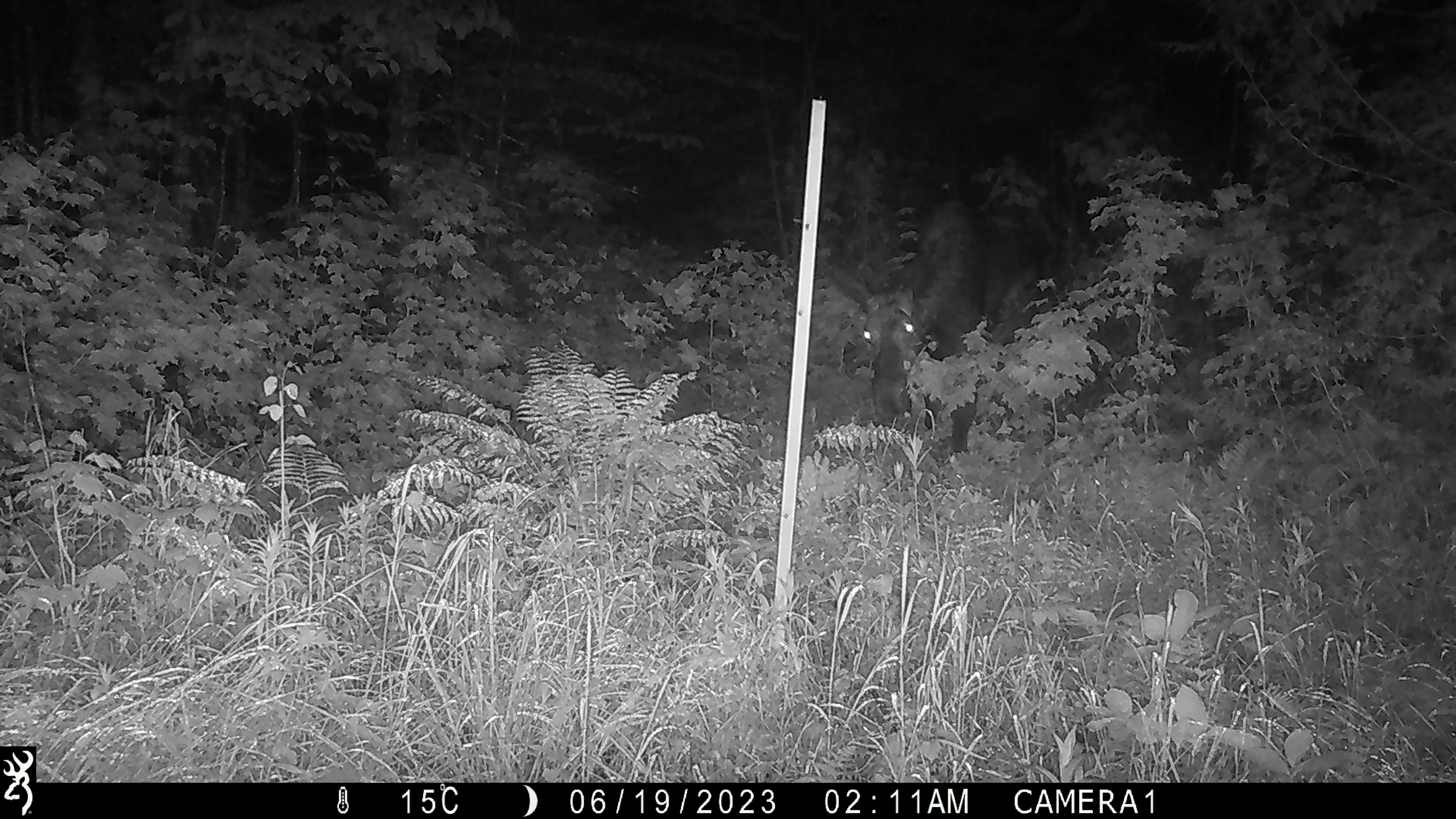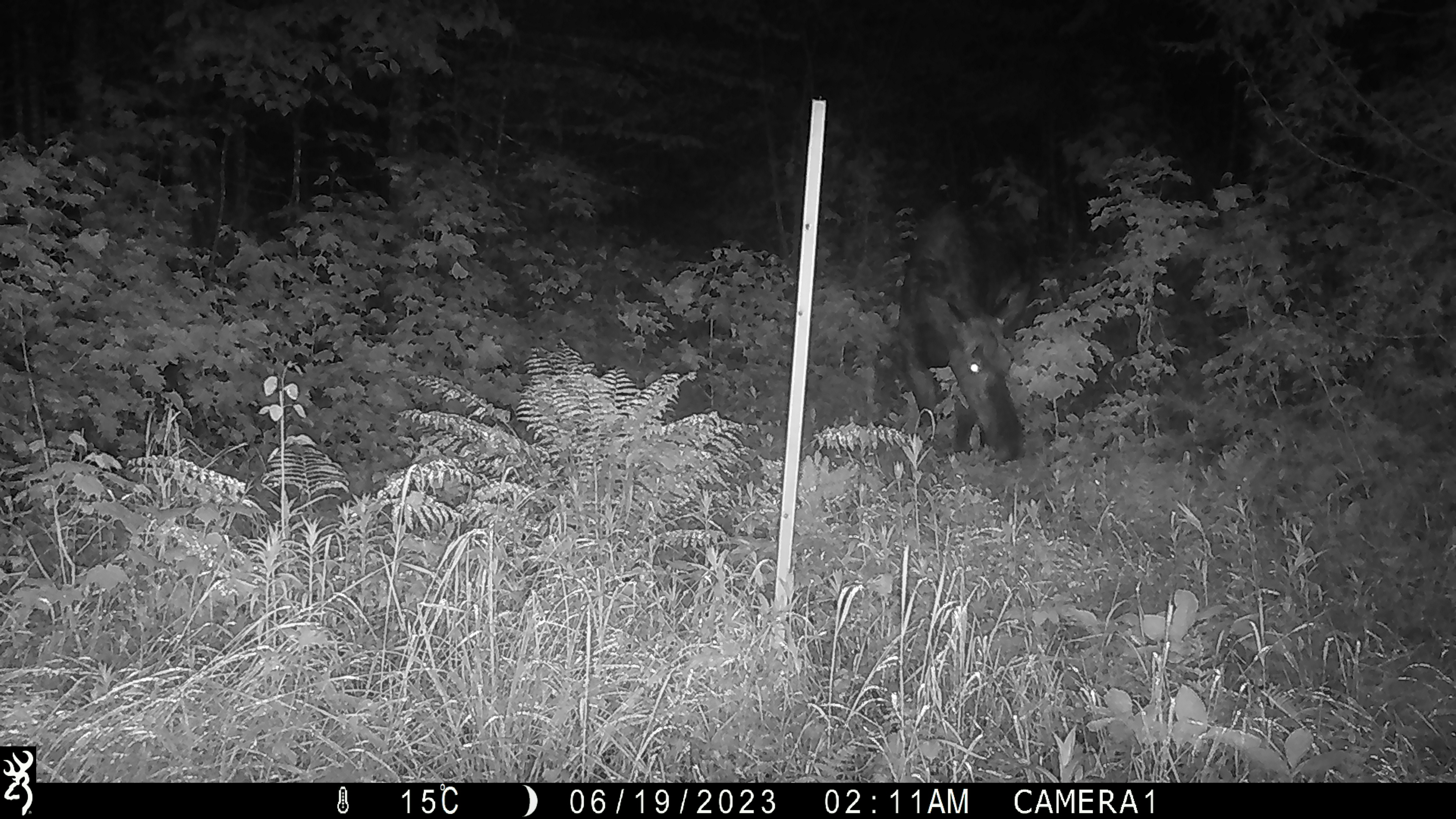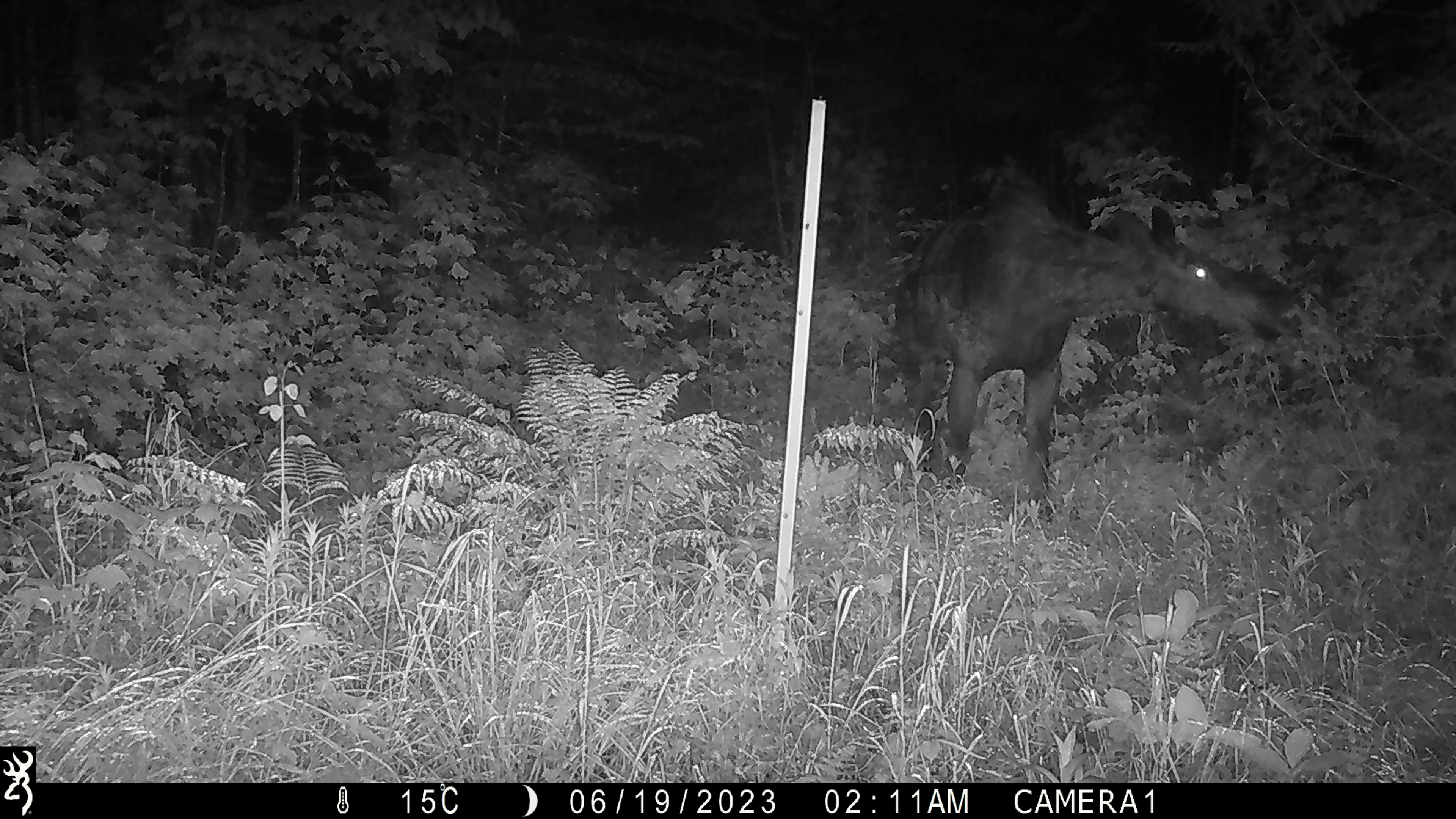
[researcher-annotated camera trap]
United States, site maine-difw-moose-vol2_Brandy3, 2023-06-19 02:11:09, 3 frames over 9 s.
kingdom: Animalia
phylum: Chordata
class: Mammalia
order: Artiodactyla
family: Cervidae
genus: Alces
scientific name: Alces alces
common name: moose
Moose (Alces alces).